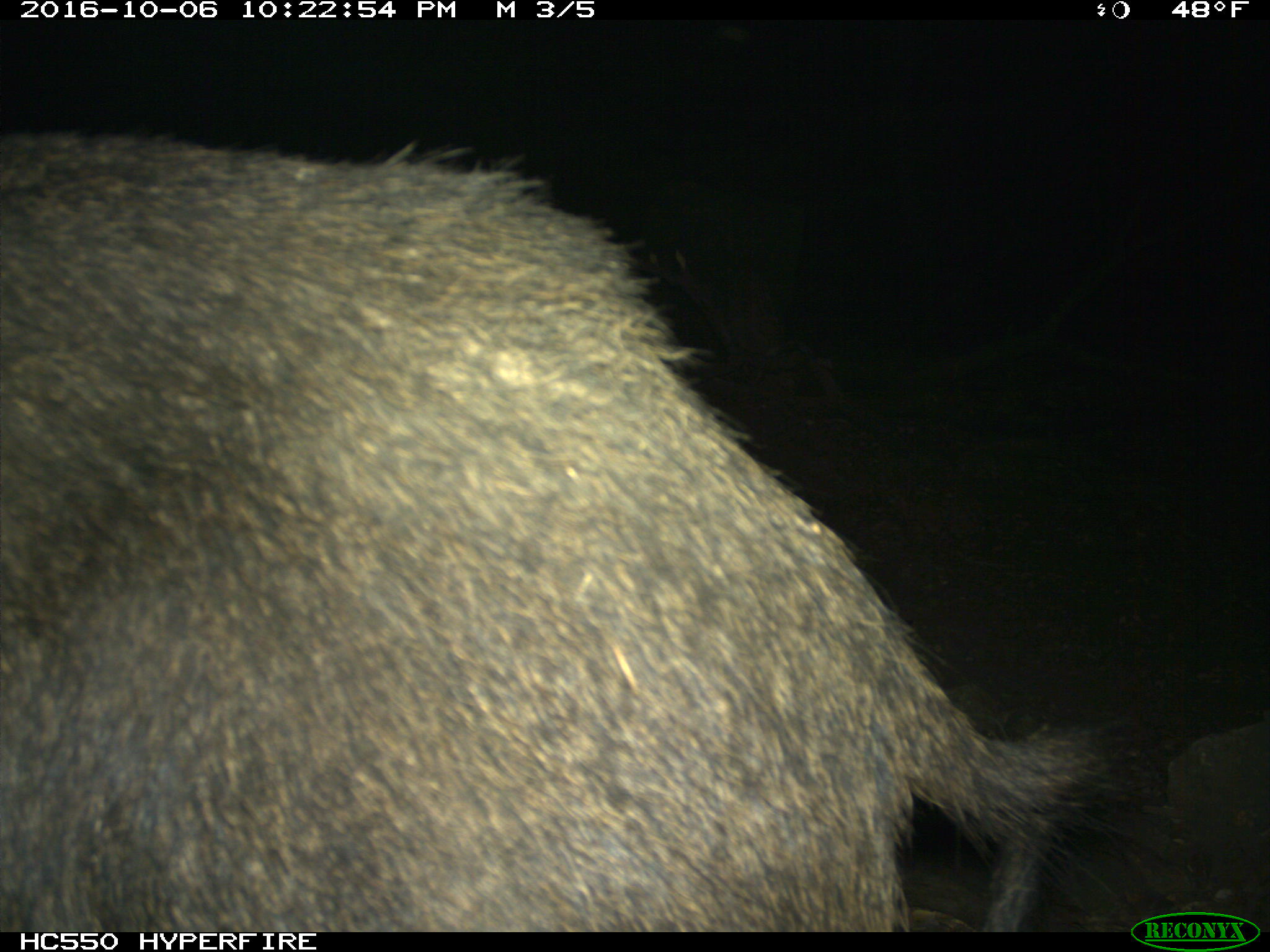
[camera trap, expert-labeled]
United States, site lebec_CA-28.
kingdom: Animalia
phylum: Chordata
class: Mammalia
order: Artiodactyla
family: Suidae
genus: Sus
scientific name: Sus scrofa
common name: wild boar